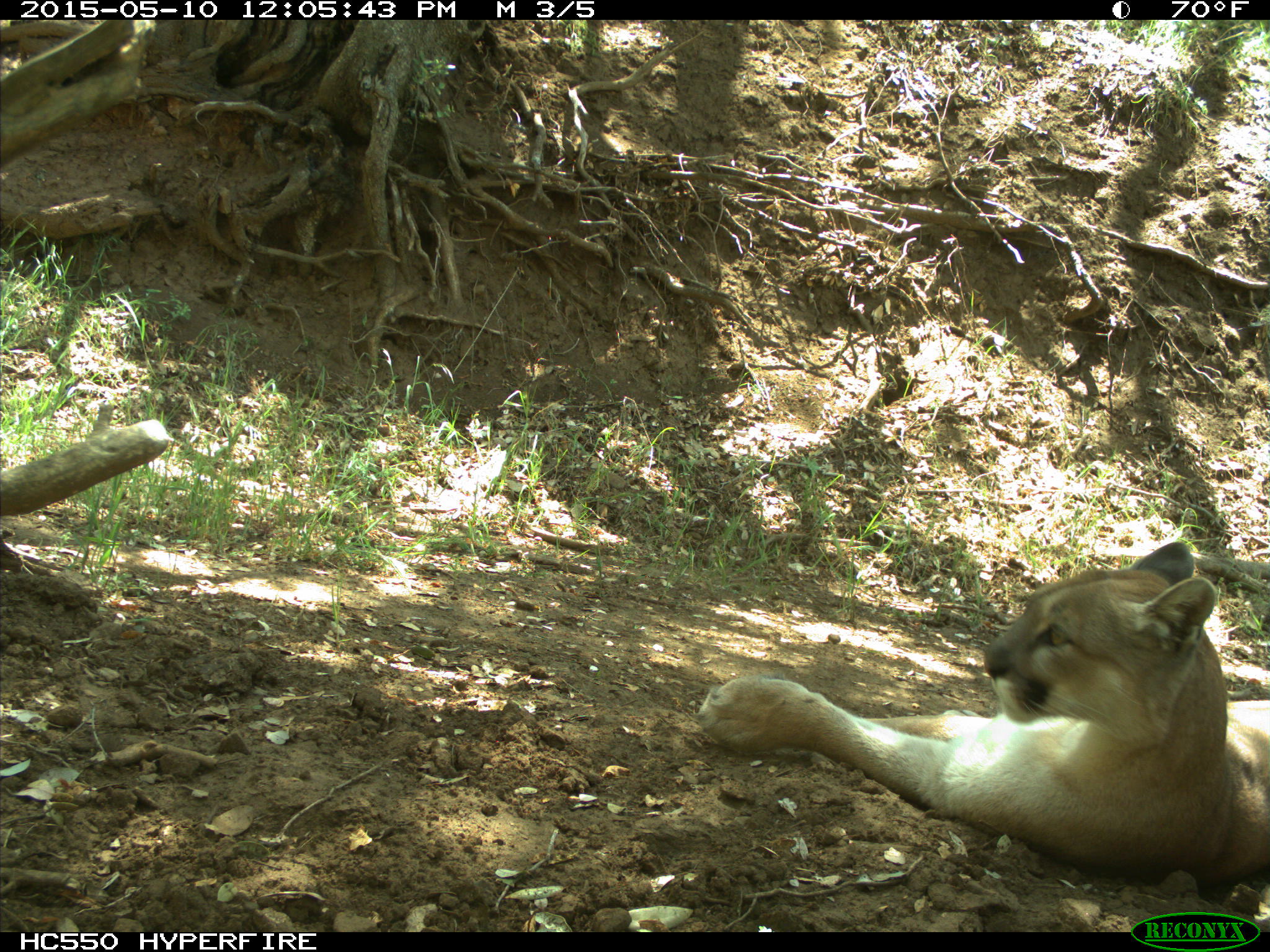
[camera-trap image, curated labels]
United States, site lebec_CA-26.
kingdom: Animalia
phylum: Chordata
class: Mammalia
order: Carnivora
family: Felidae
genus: Puma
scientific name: Puma concolor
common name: mountain lion